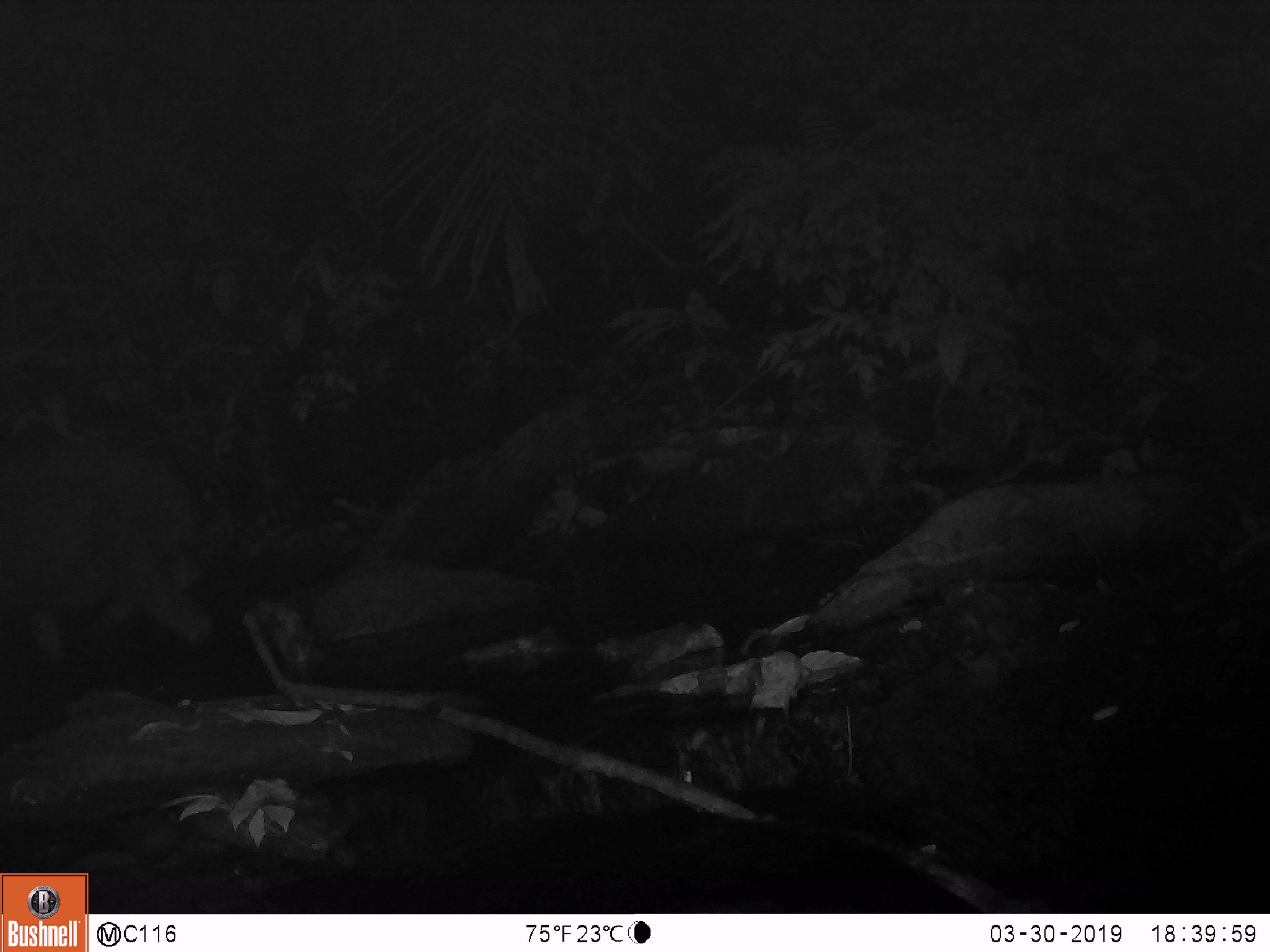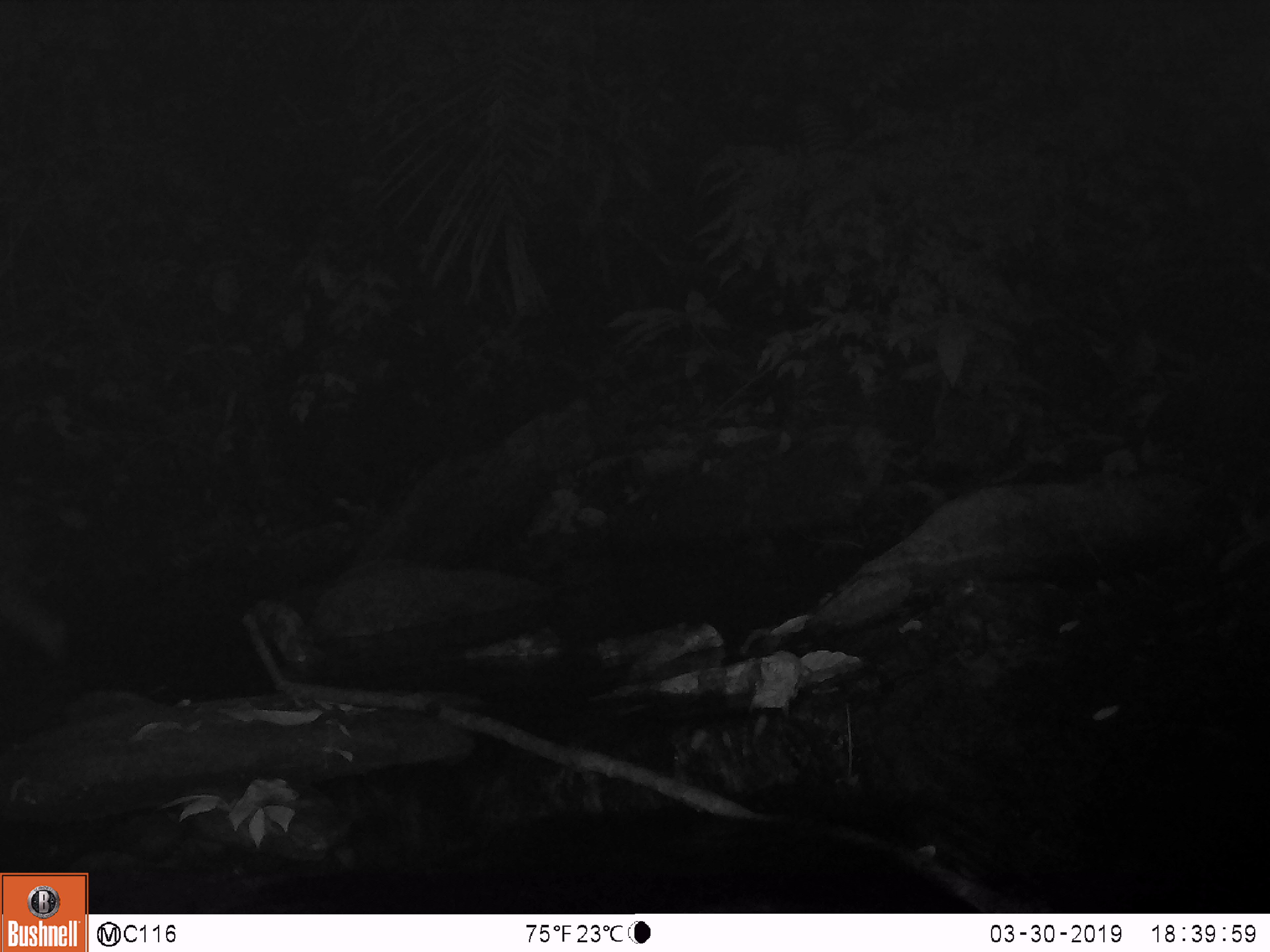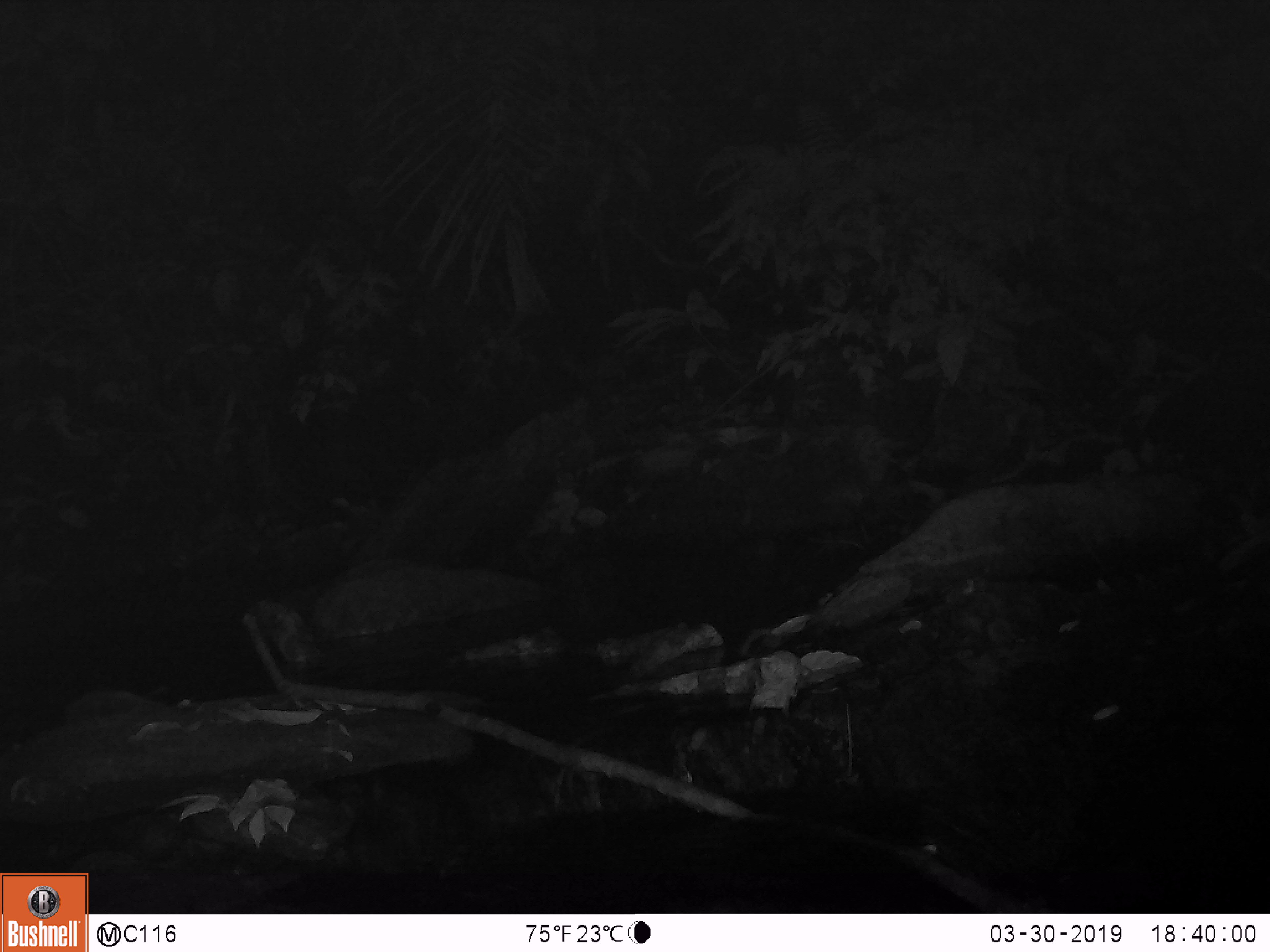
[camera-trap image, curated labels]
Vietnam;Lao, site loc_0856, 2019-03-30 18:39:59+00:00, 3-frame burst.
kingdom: Animalia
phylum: Chordata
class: Mammalia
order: Artiodactyla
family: Bovidae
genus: Capricornis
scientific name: Capricornis sumatraensis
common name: chinese serow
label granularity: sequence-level